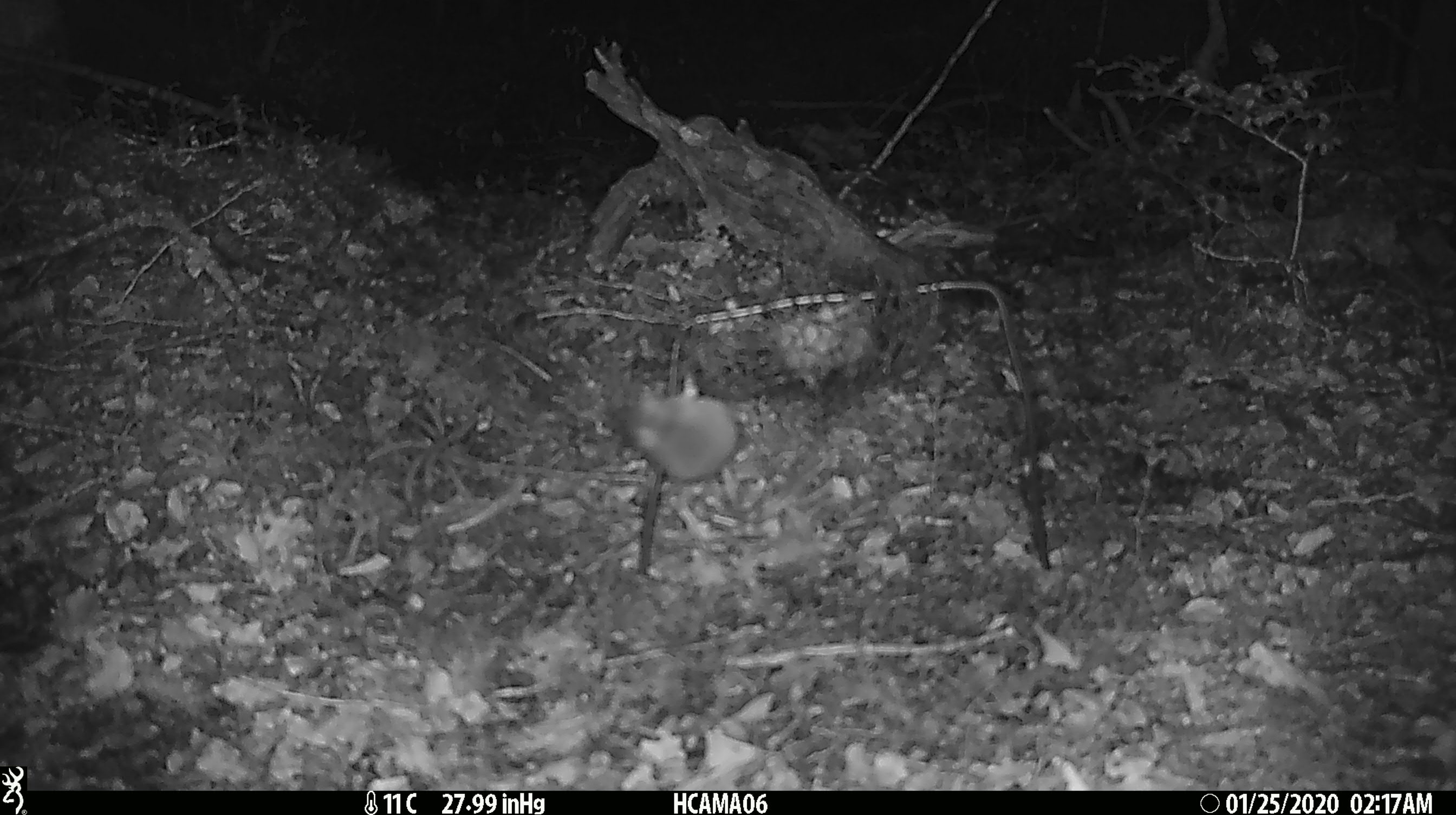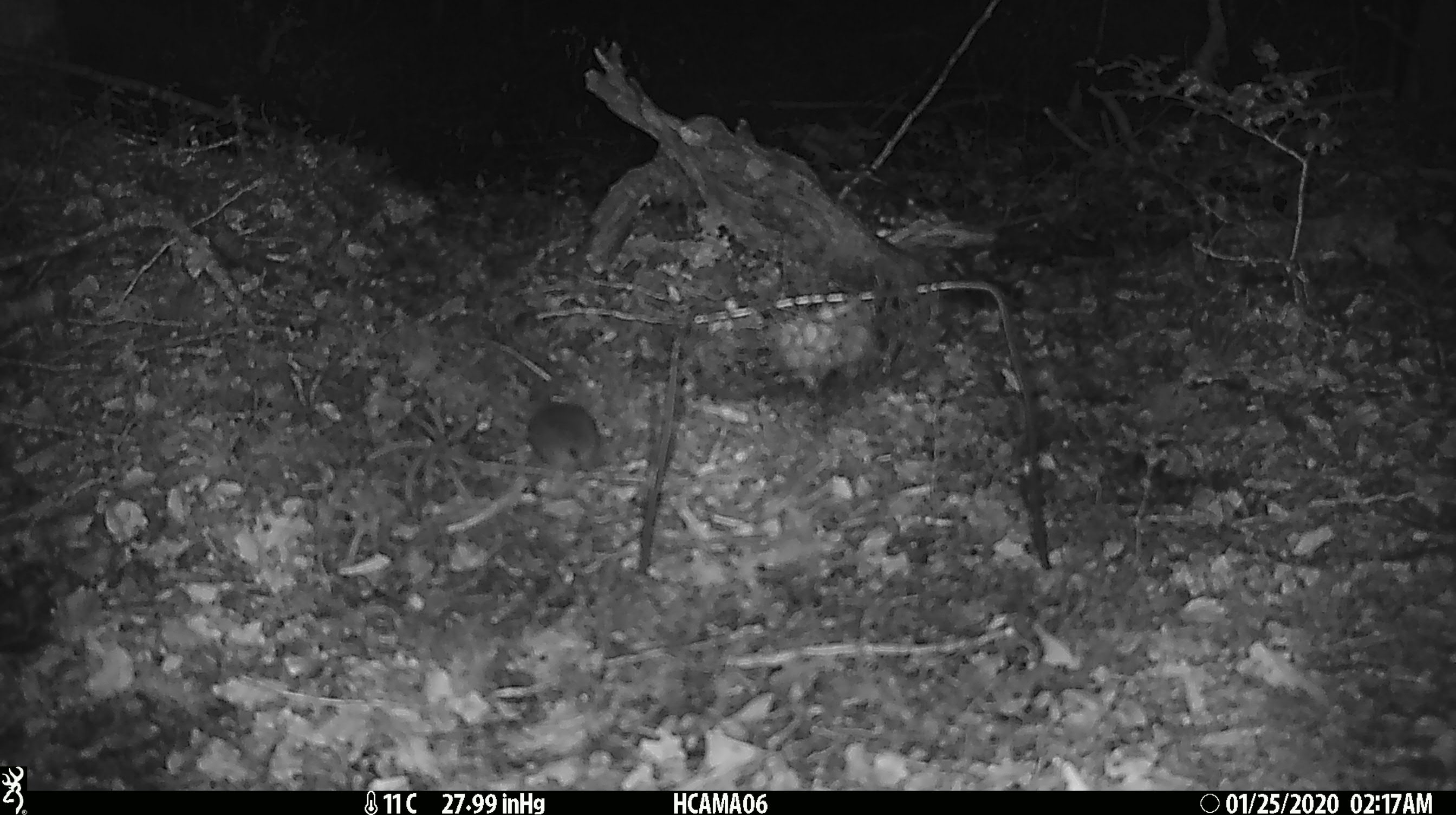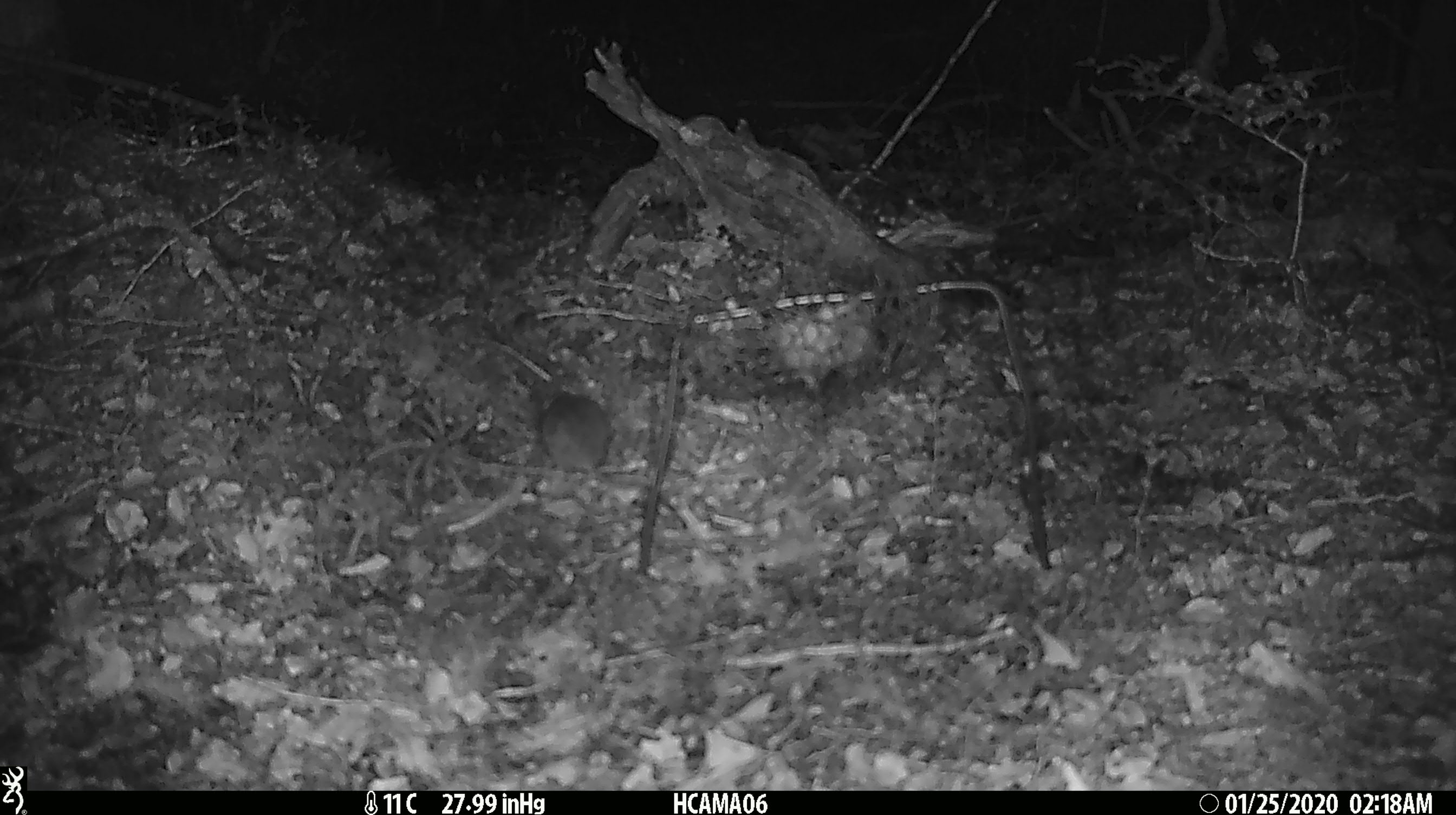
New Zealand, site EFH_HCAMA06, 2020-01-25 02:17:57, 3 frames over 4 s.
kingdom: Animalia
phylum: Chordata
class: Mammalia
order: Rodentia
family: Muridae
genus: Mus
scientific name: Mus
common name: mouse